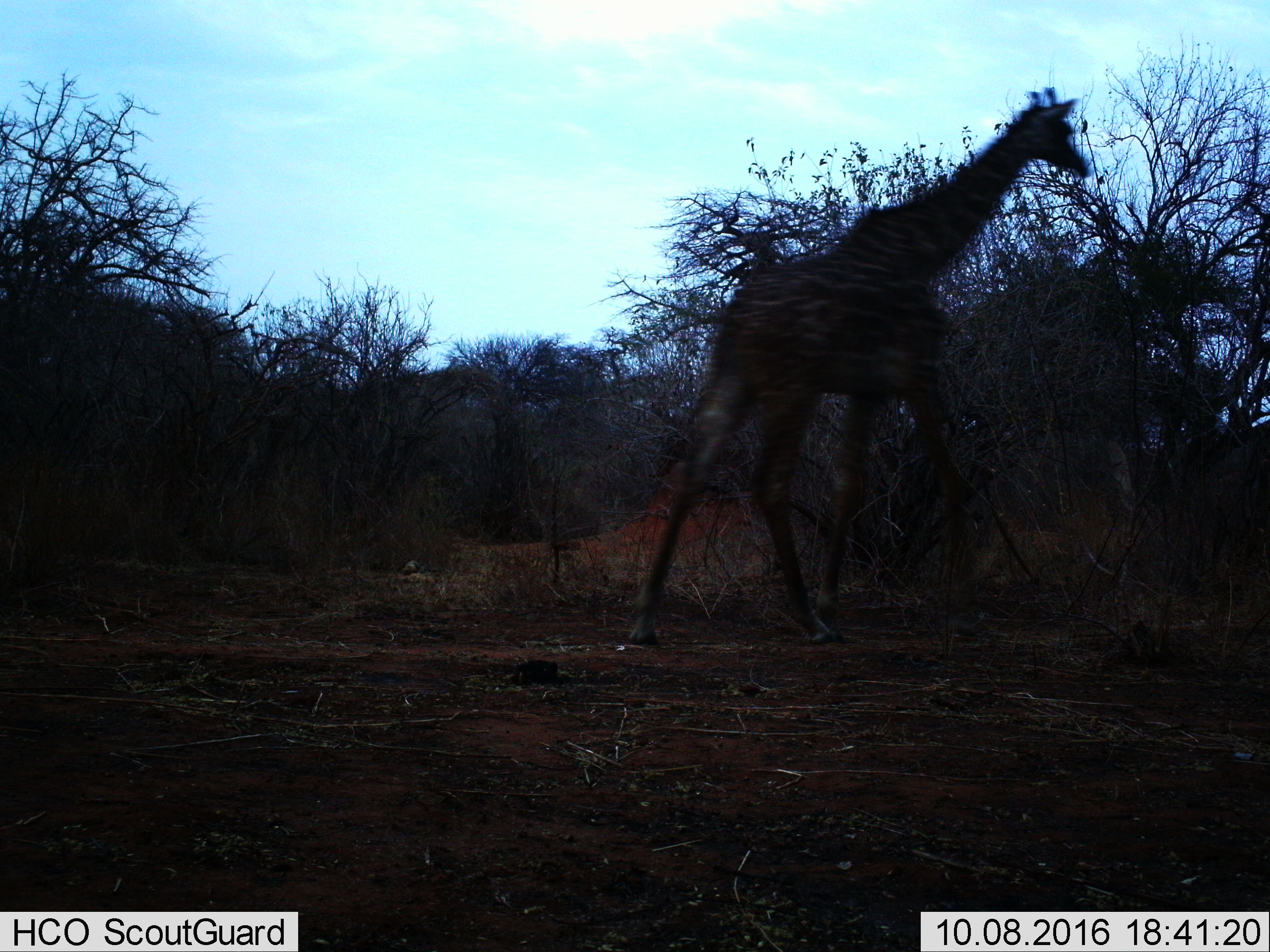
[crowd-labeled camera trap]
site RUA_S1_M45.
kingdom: Animalia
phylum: Chordata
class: Mammalia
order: Artiodactyla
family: Giraffidae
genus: Giraffa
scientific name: Giraffa camelopardalis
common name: giraffe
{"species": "giraffe (Giraffa camelopardalis)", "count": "1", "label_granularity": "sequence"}